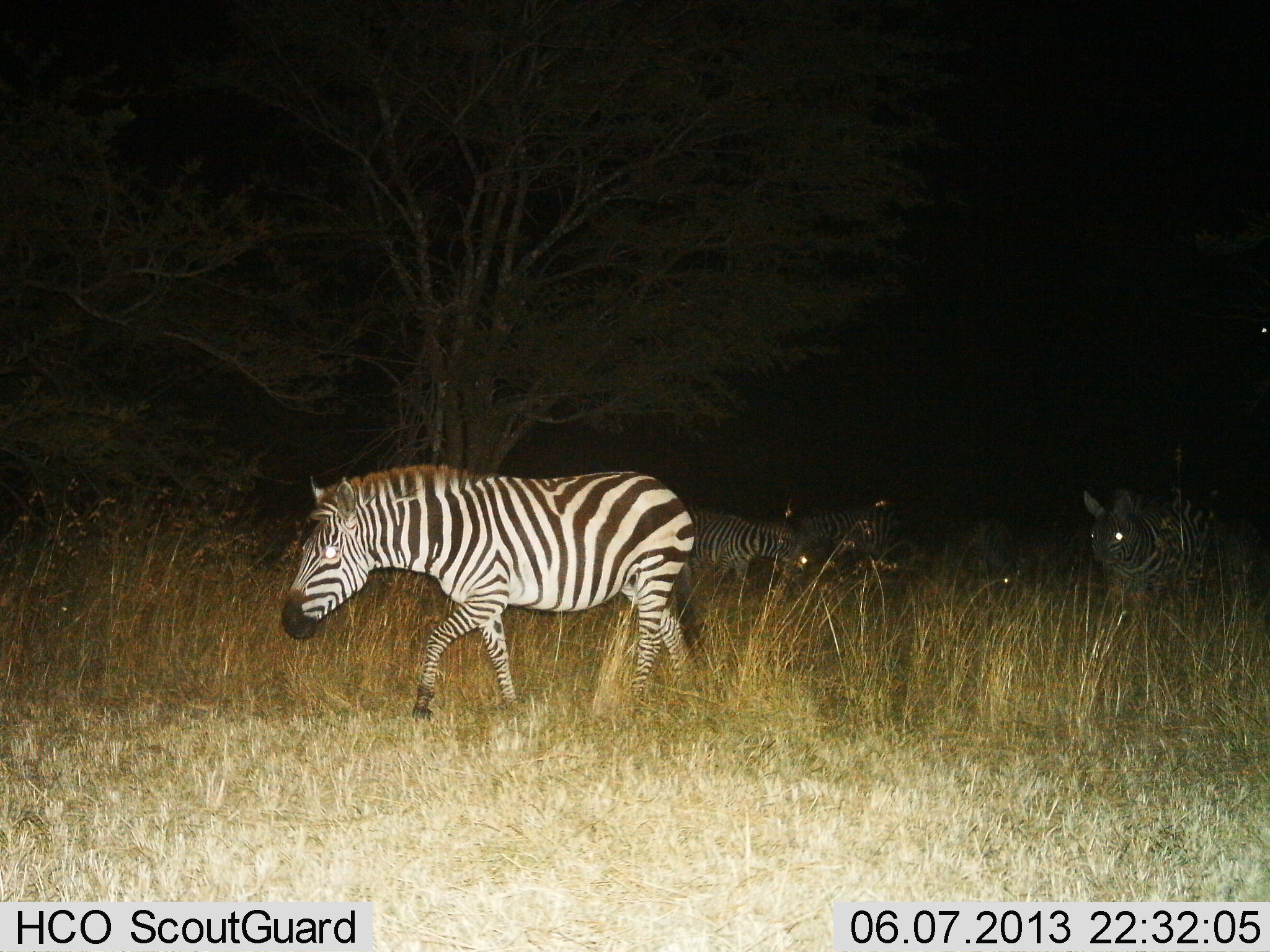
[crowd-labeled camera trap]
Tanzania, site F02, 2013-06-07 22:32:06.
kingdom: Animalia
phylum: Chordata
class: Mammalia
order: Perissodactyla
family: Equidae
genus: Equus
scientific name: Equus quagga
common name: plains zebra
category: zebra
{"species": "zebra (plains zebra) (Equus quagga)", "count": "4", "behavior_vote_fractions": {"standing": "27%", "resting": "4%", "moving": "88%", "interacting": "4%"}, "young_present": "0%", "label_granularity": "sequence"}